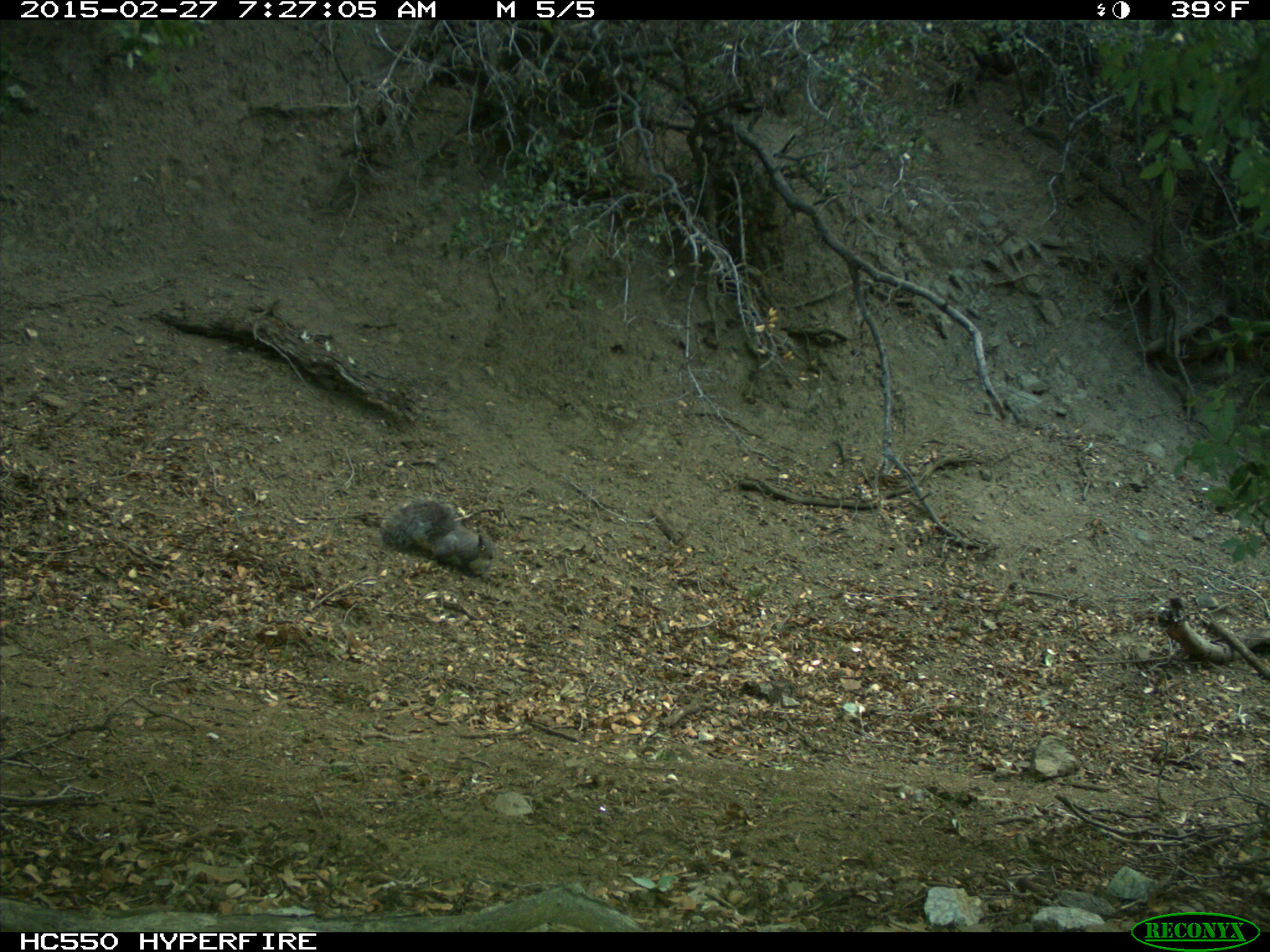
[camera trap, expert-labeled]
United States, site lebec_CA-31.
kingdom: Animalia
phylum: Chordata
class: Mammalia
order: Rodentia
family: Sciuridae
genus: Sciurus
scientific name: Sciurus carolinensis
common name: eastern gray squirrel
Sciurus carolinensis (eastern gray squirrel).